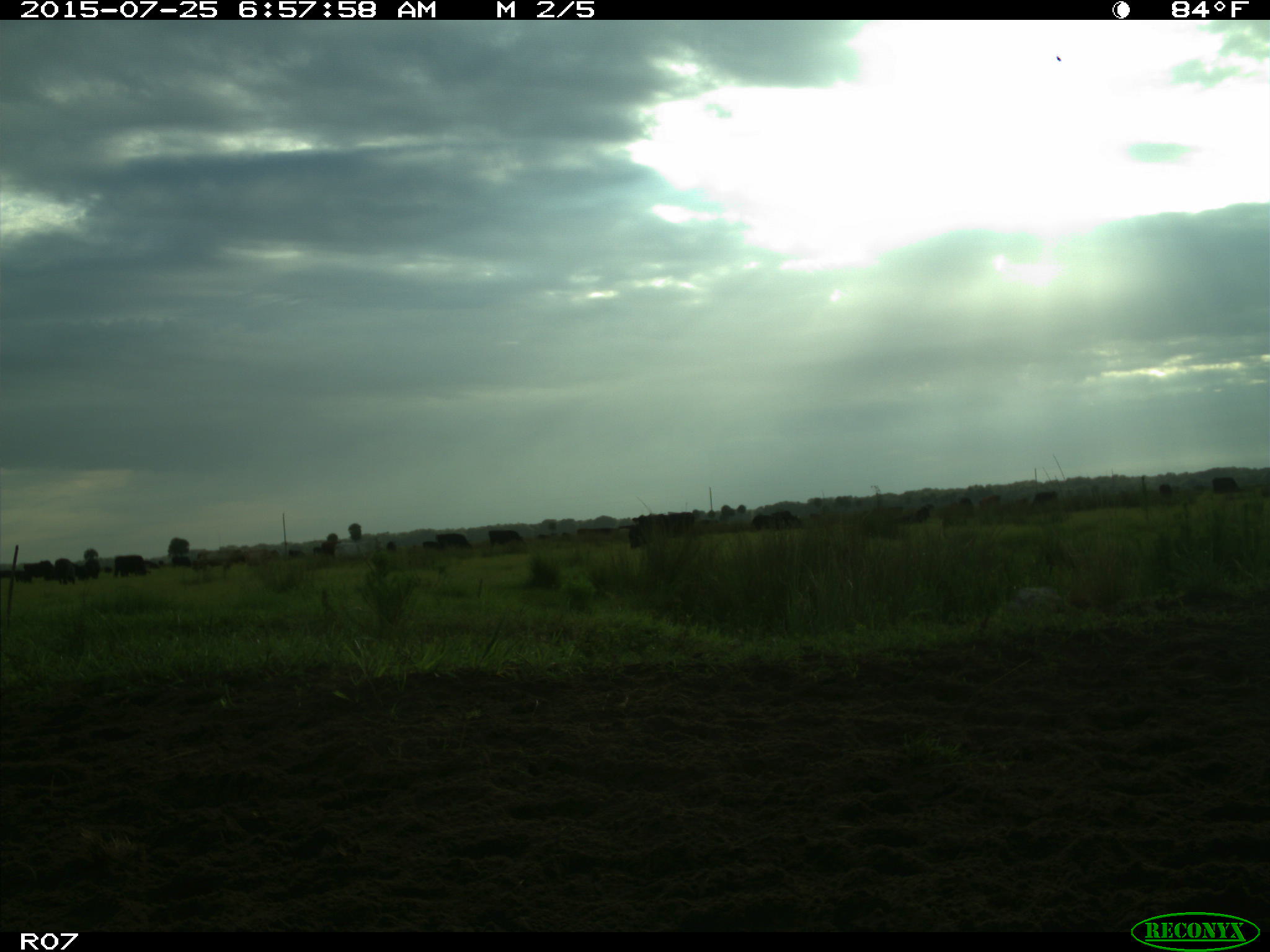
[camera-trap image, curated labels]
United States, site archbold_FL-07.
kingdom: Animalia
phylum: Chordata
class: Mammalia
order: Artiodactyla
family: Bovidae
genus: Bos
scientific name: Bos taurus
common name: domestic cow